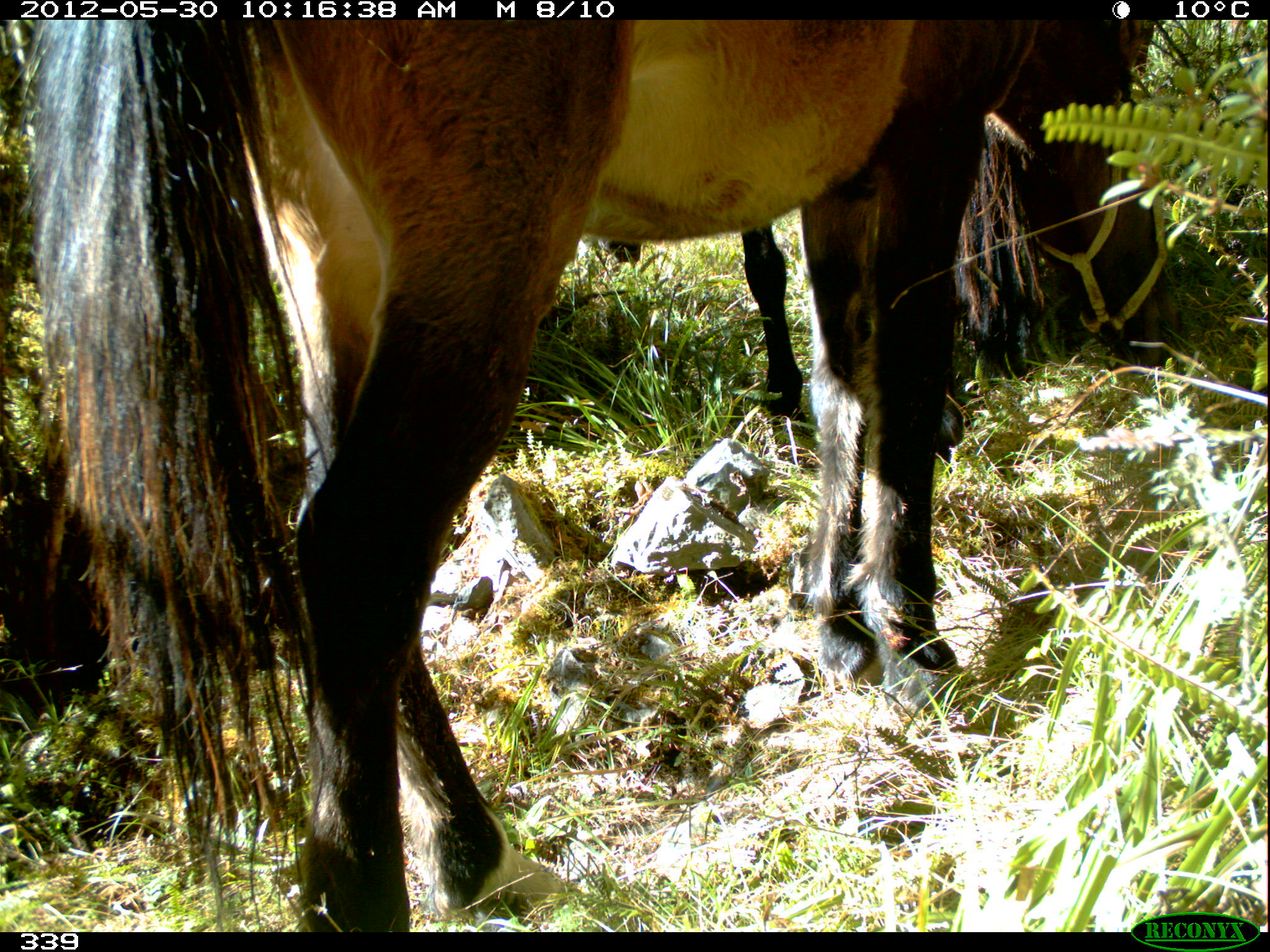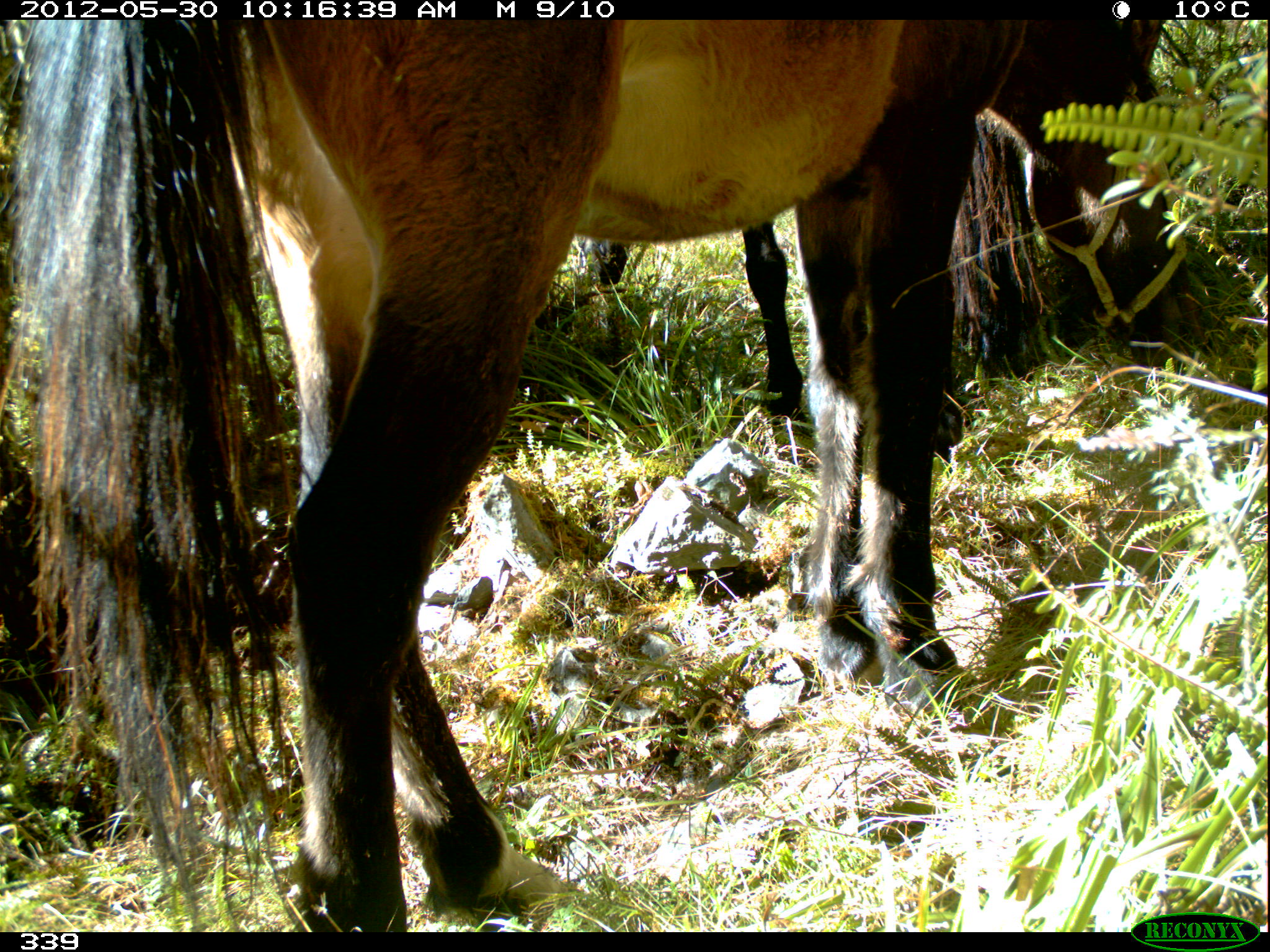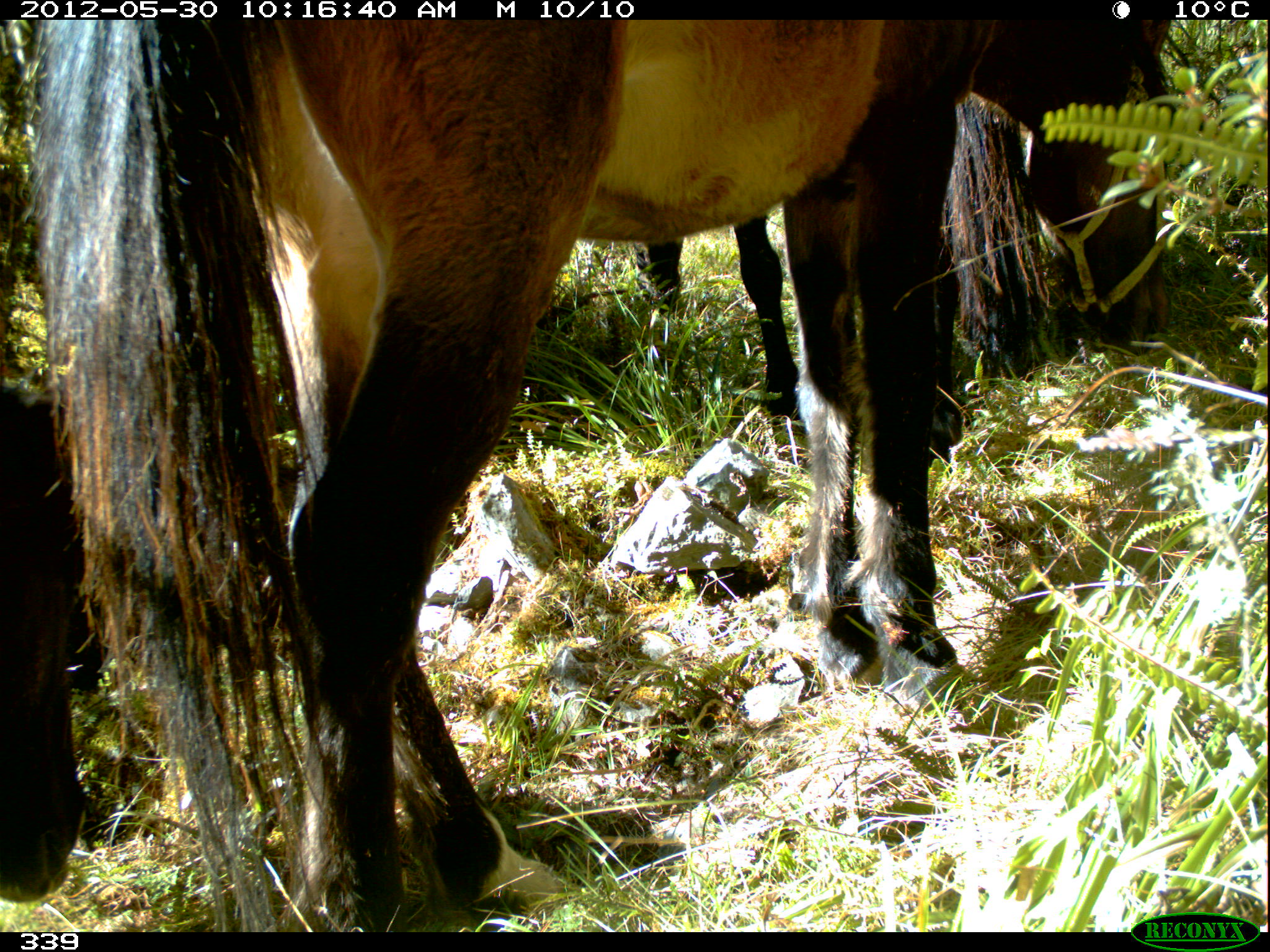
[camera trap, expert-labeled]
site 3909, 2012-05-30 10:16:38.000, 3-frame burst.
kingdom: Animalia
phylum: Chordata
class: Mammalia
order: Perissodactyla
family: Equidae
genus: Equus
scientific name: Equus caballus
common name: domestic horse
Equus caballus (domestic horse).